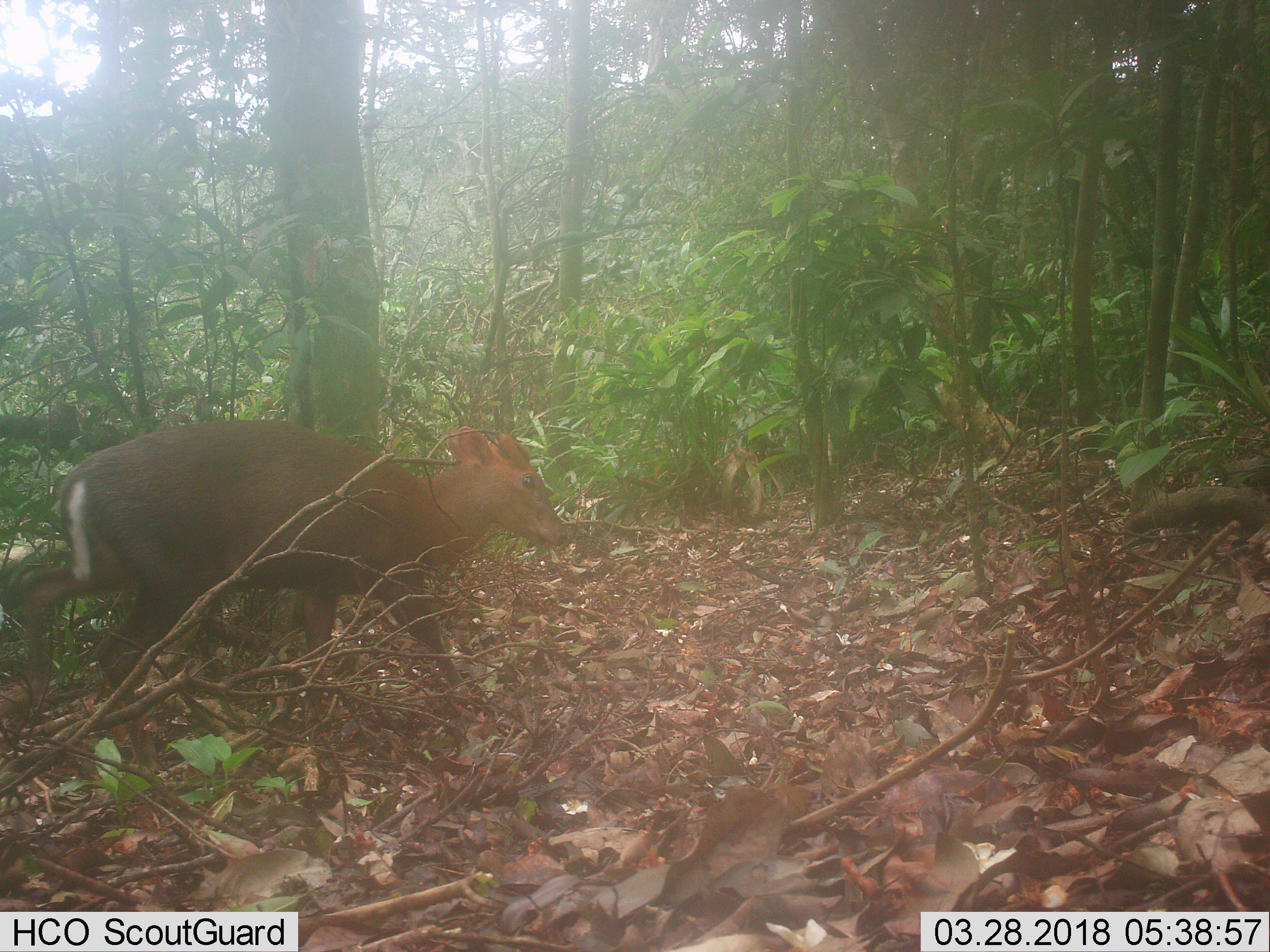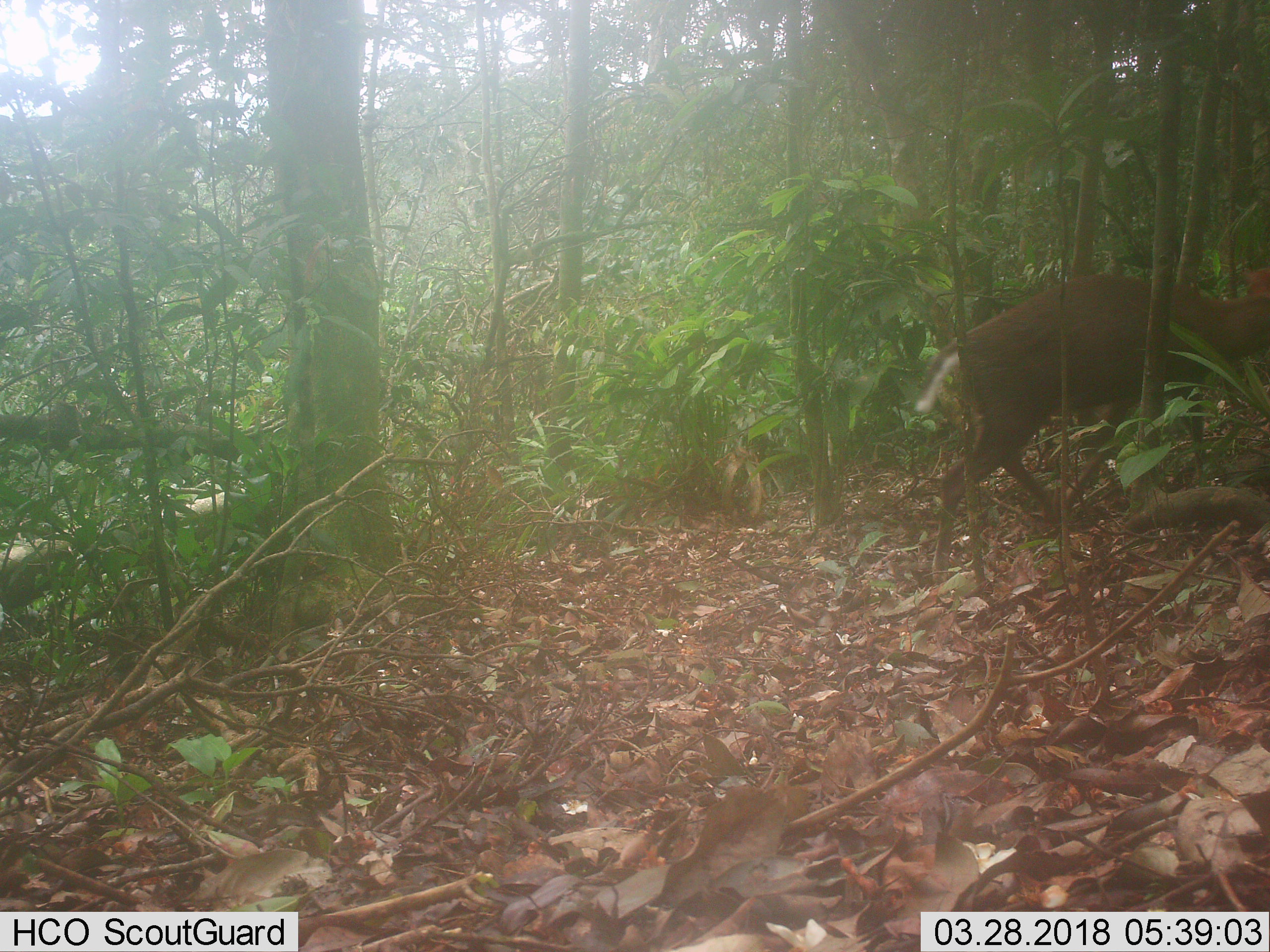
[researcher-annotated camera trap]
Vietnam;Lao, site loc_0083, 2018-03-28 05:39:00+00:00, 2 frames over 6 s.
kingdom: Animalia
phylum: Chordata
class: Mammalia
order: Artiodactyla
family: Cervidae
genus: Muntiacus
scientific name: Muntiacus rooseveltorum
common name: roosevelt's muntjac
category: roosevelts muntjac group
Roosevelts muntjac group (roosevelt's muntjac) (Muntiacus rooseveltorum). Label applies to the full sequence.